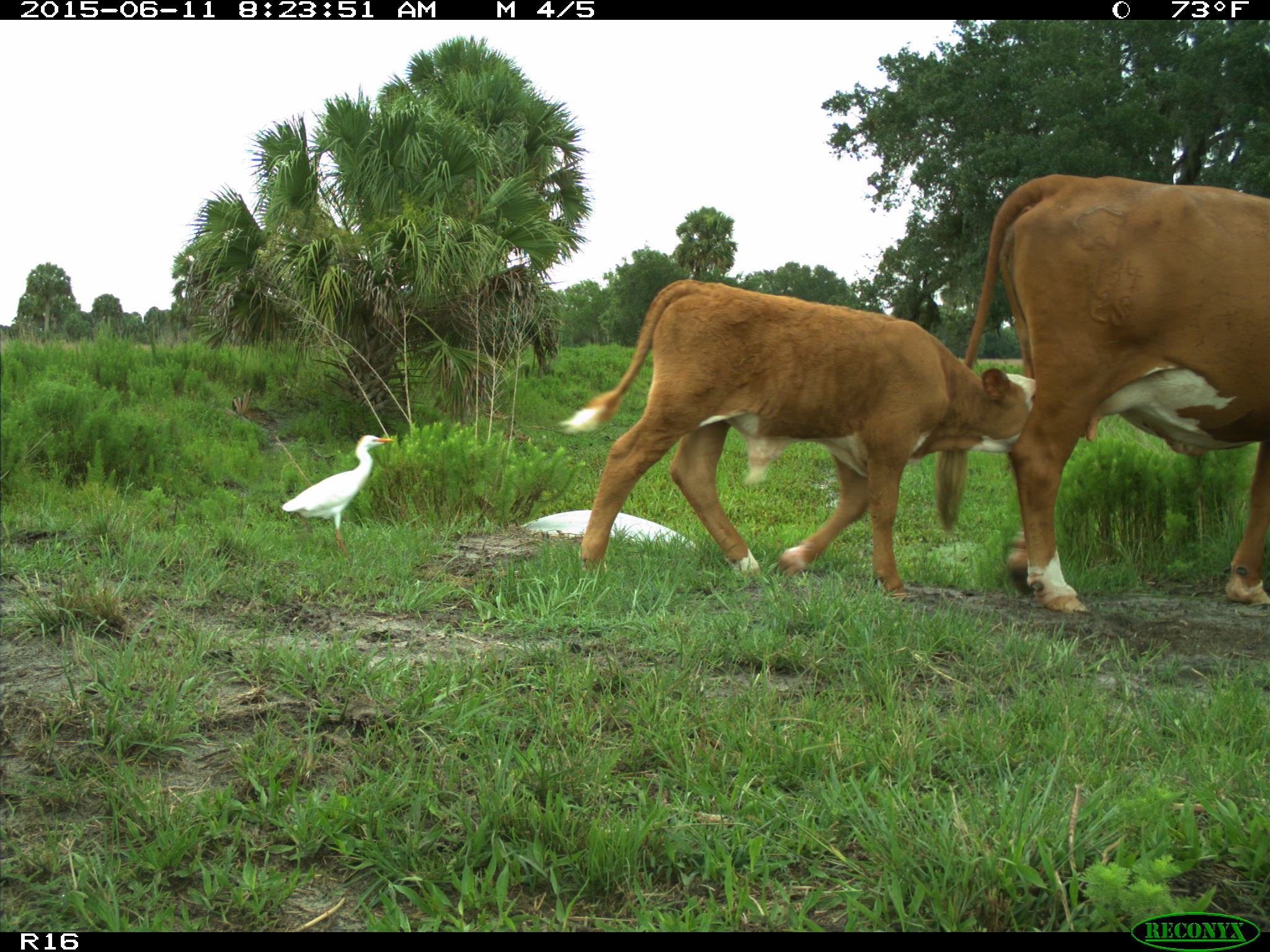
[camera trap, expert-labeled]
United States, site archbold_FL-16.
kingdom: Animalia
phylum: Chordata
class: Mammalia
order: Artiodactyla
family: Bovidae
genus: Bos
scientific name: Bos taurus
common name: domestic cow